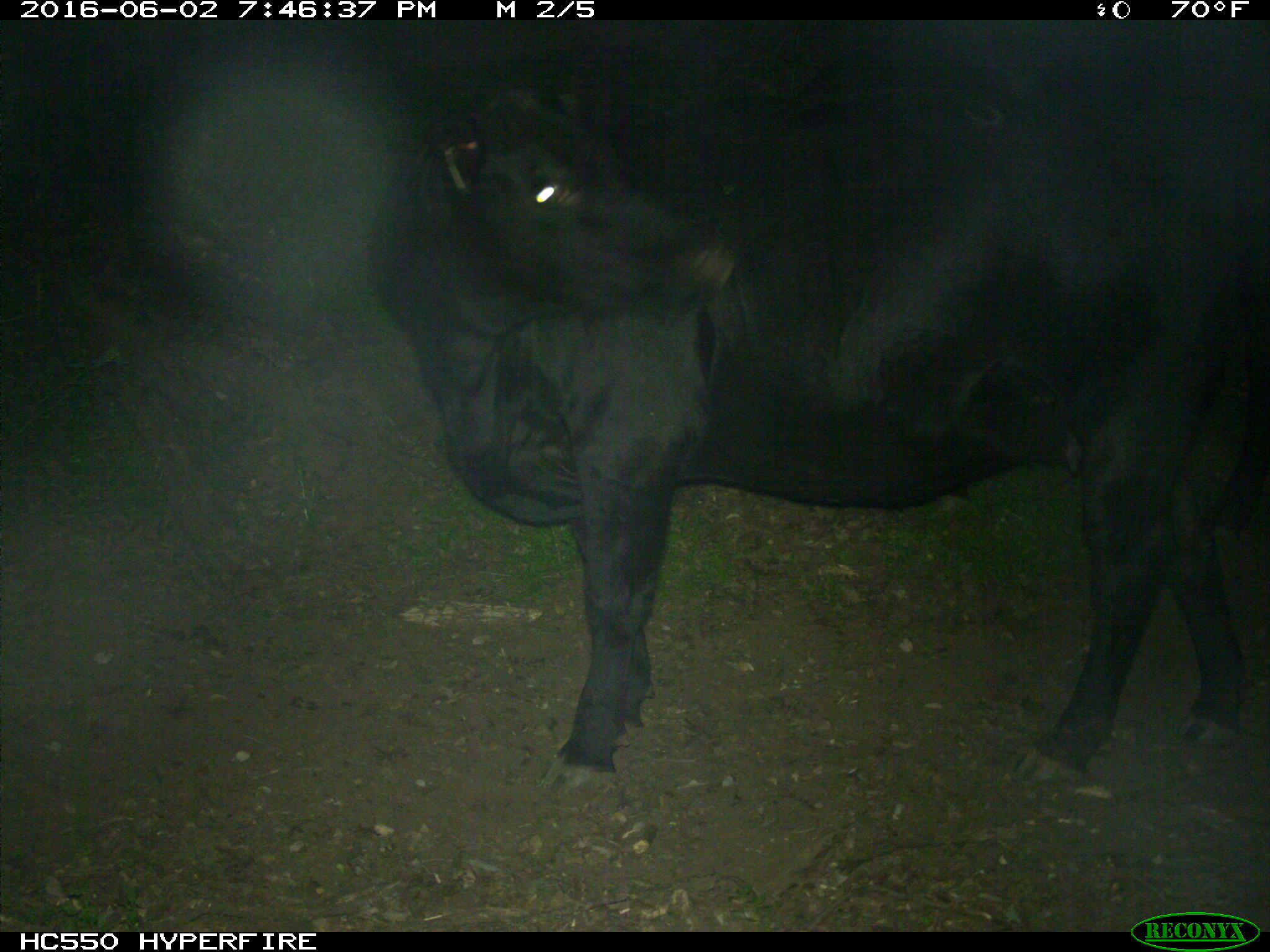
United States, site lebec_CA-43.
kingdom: Animalia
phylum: Chordata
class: Mammalia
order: Artiodactyla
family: Bovidae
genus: Bos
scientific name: Bos taurus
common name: domestic cow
Bos taurus (domestic cow).